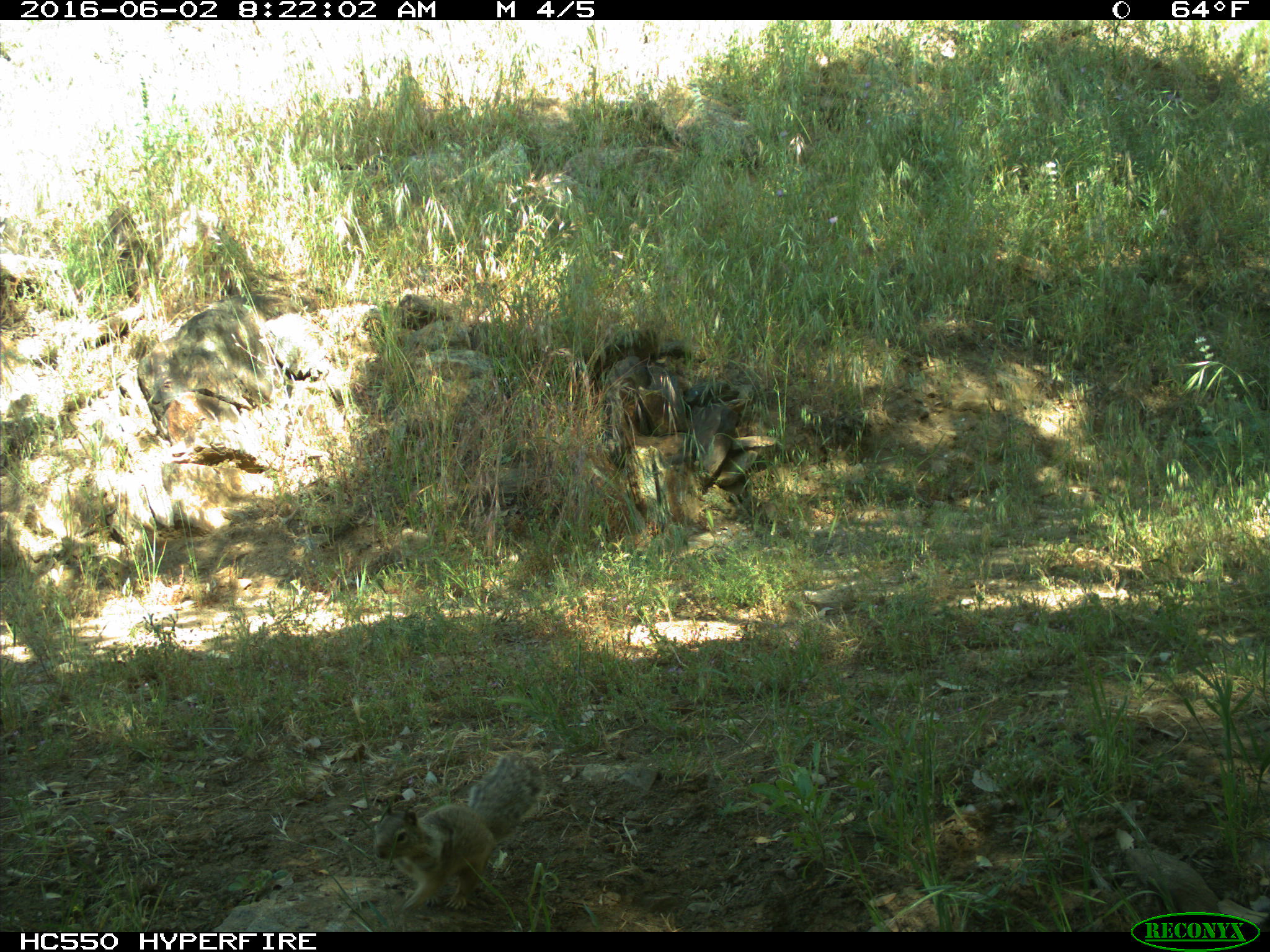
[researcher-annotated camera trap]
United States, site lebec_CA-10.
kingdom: Animalia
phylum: Chordata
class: Mammalia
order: Rodentia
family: Sciuridae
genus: Otospermophilus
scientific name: Otospermophilus beecheyi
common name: california ground squirrel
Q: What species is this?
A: Otospermophilus beecheyi (california ground squirrel).